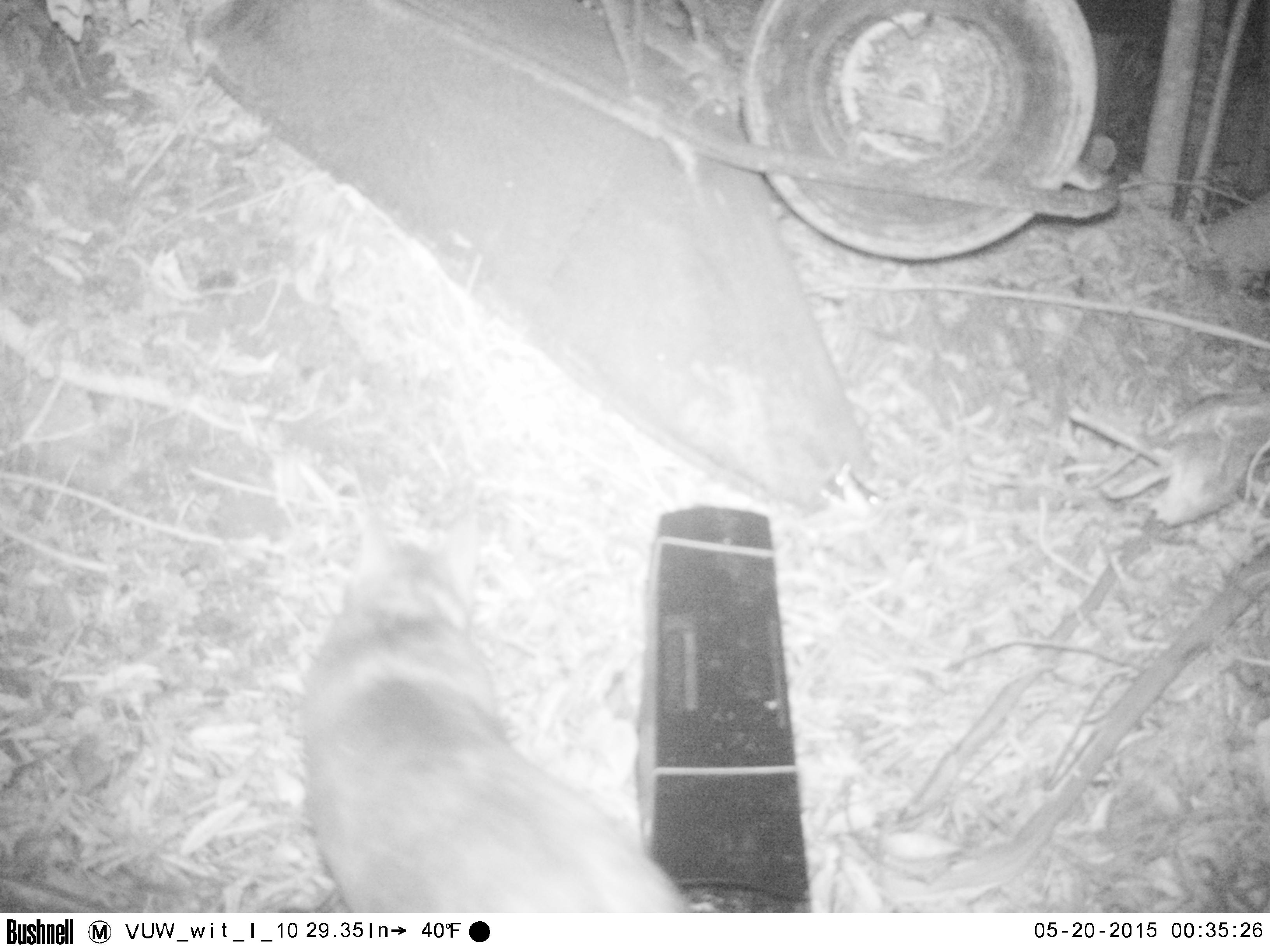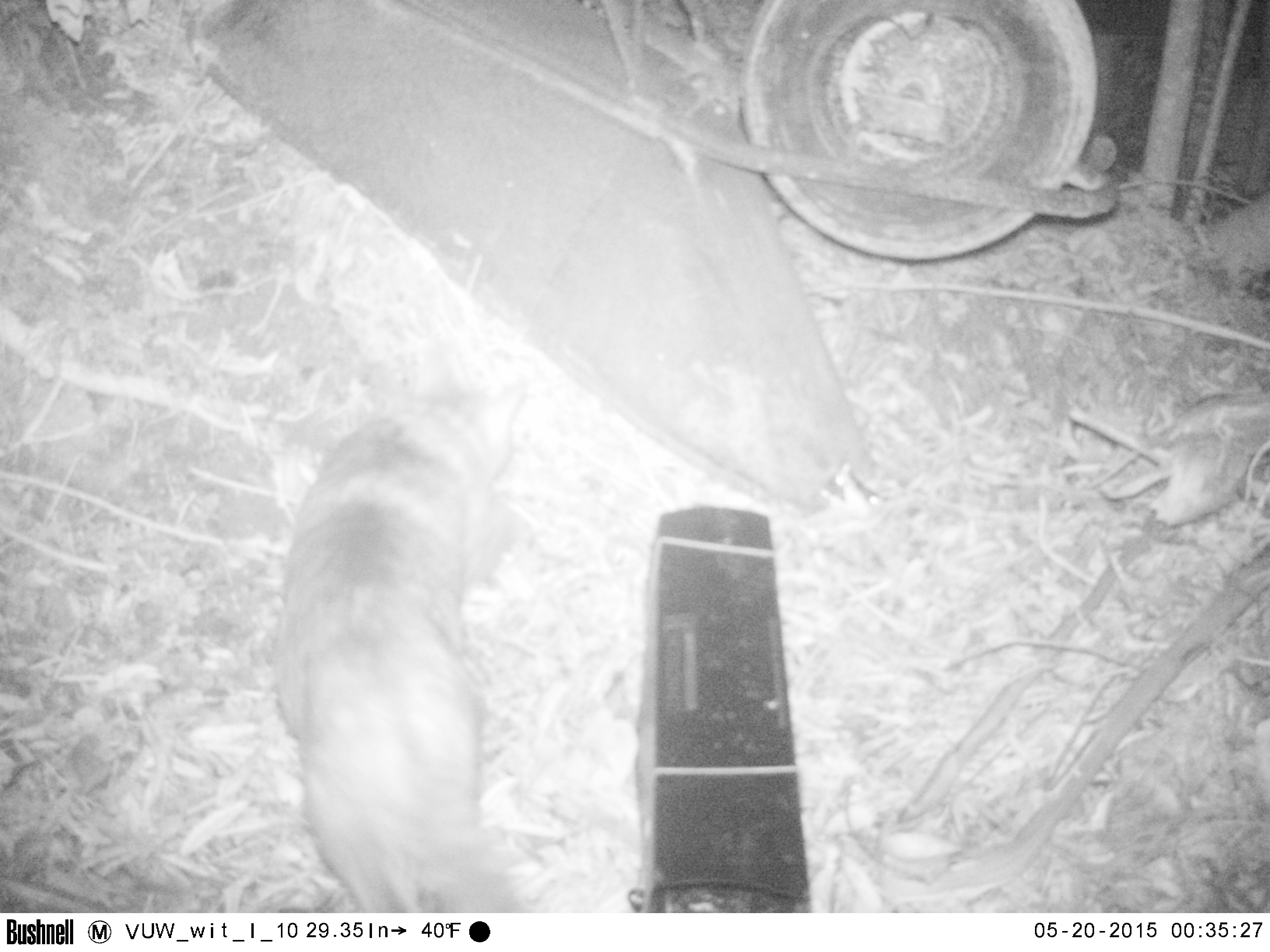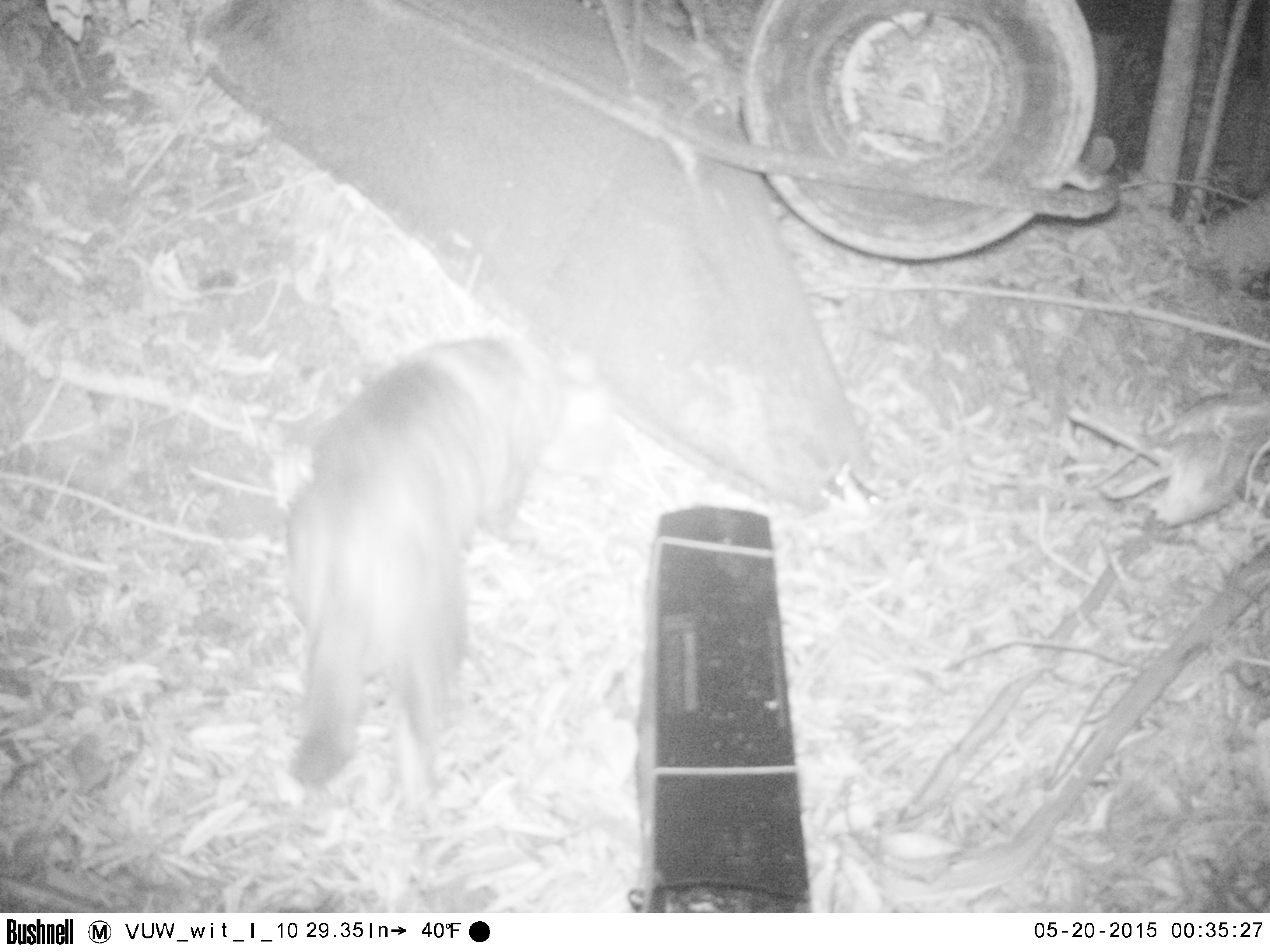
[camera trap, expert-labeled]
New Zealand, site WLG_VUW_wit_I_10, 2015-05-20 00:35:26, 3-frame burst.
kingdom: Animalia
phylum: Chordata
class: Mammalia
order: Carnivora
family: Felidae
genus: Felis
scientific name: Felis catus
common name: domestic cat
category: cat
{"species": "cat (domestic cat) (Felis catus)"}